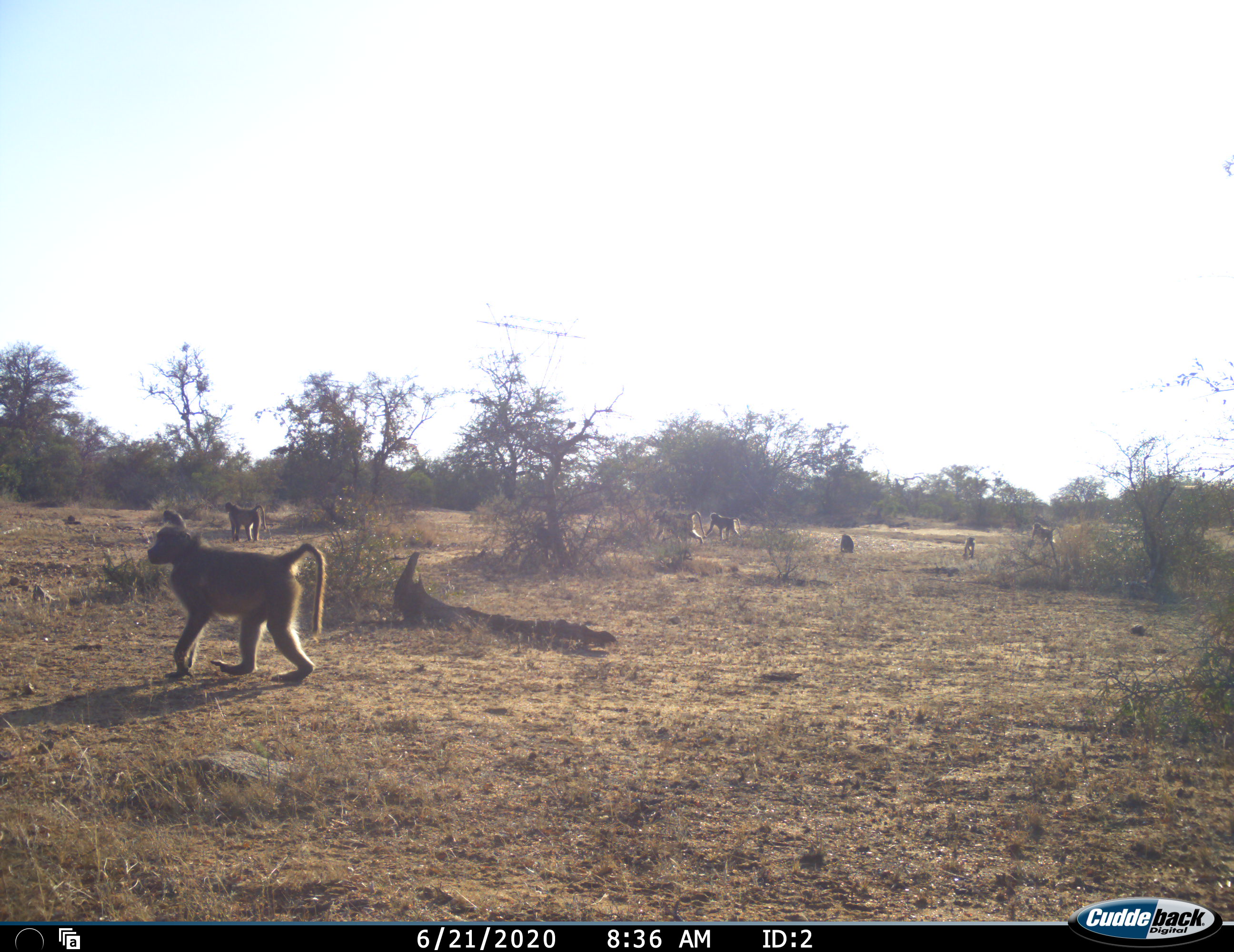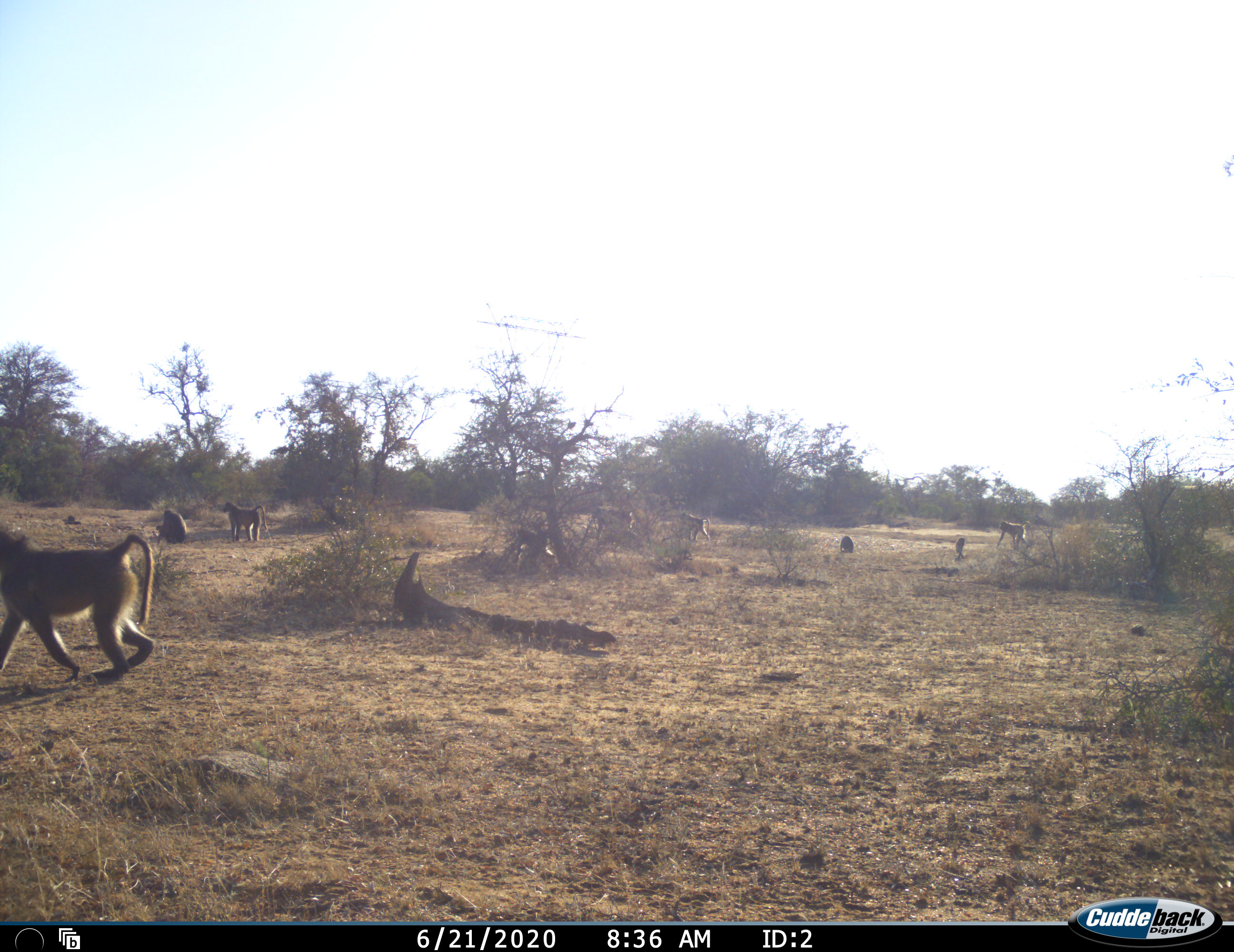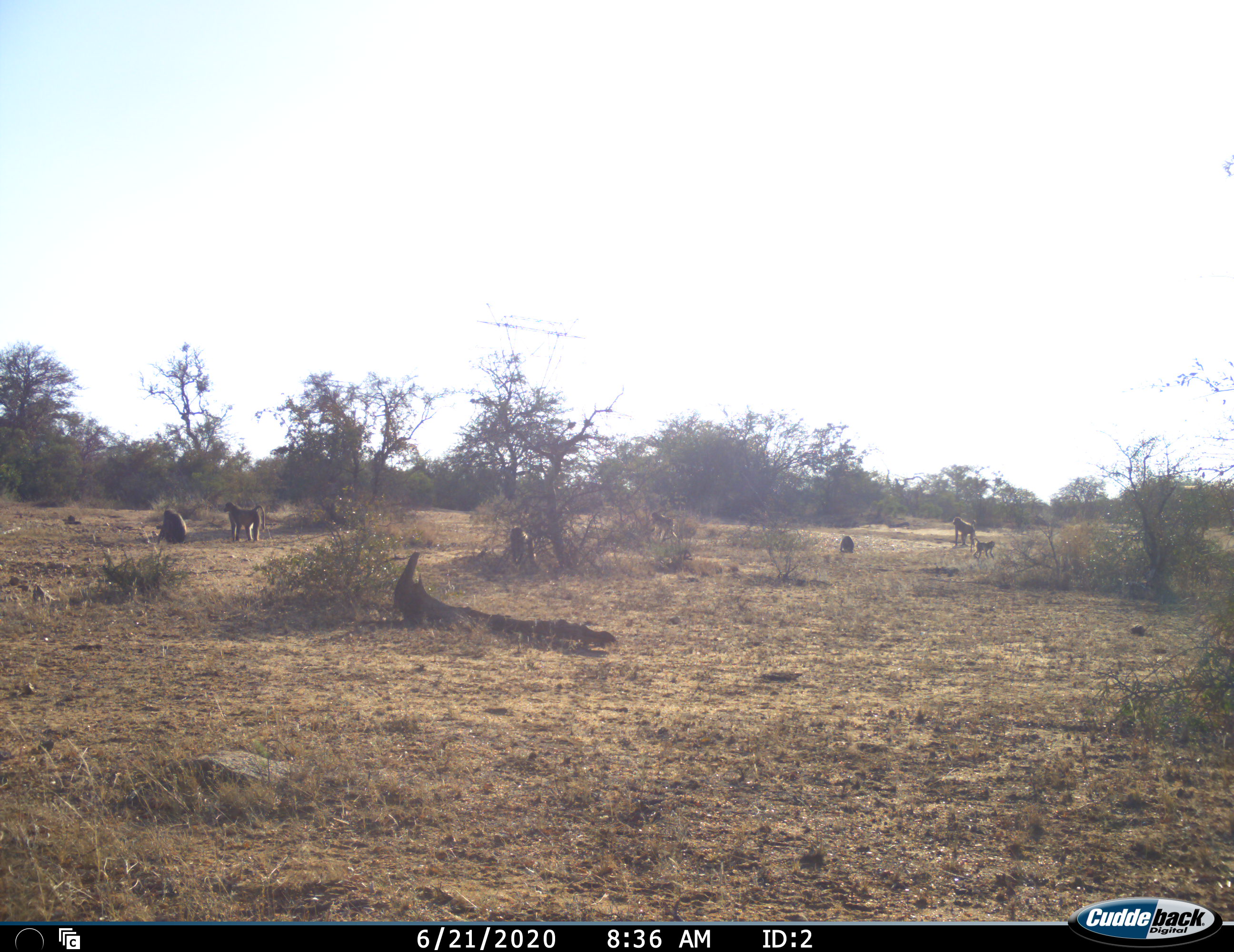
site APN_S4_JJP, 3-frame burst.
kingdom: Animalia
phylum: Chordata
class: Mammalia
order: Primates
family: Cercopithecidae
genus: Papio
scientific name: Papio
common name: baboon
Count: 8.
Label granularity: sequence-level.